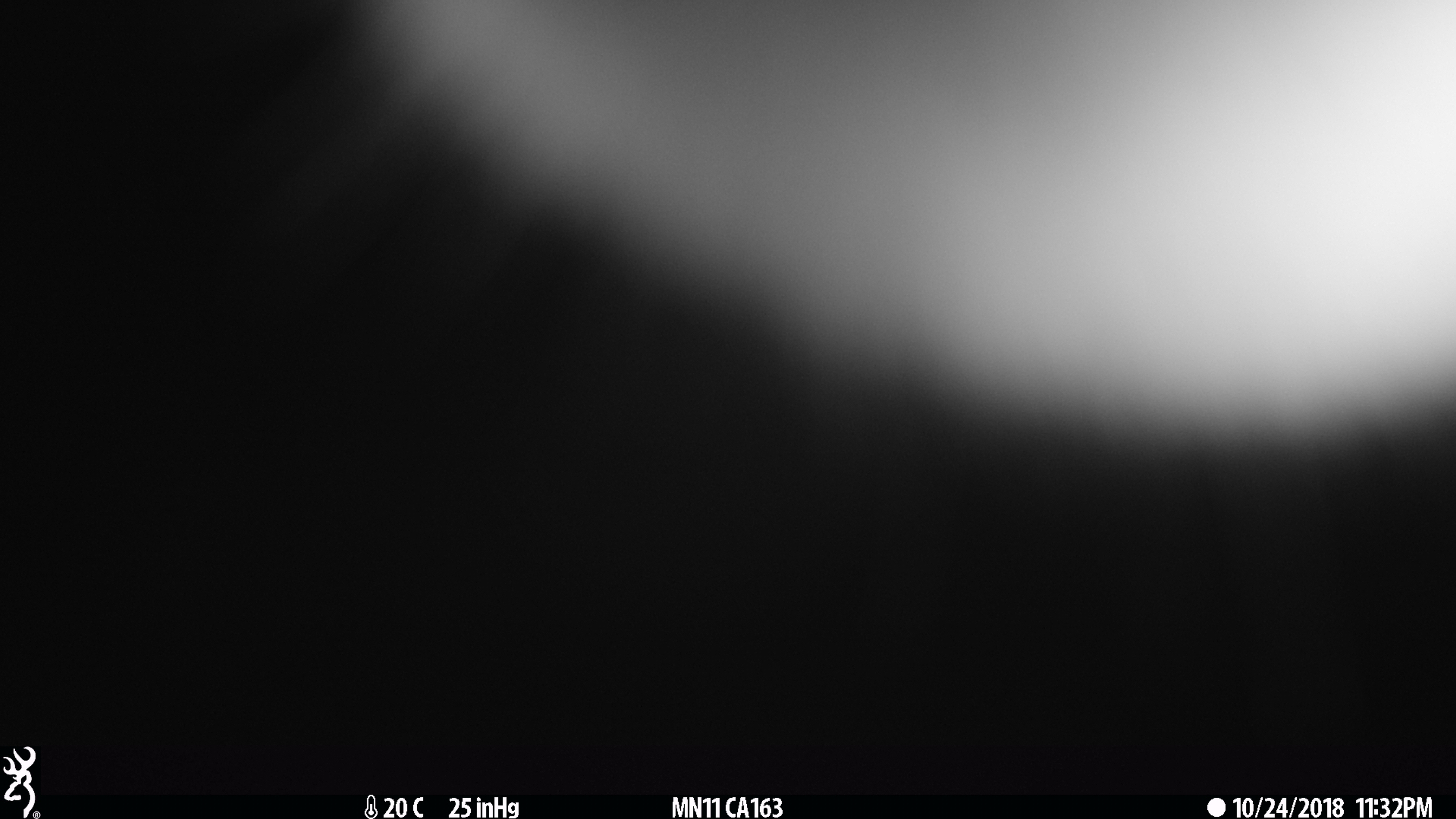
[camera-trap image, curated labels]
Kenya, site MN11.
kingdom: Animalia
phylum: Chordata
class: Mammalia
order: Artiodactyla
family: Bovidae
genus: Eudorcas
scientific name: Eudorcas thomsonii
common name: thomon's gazelle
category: gazelle thomsons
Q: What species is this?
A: Gazelle thomsons (thomon's gazelle) (Eudorcas thomsonii).